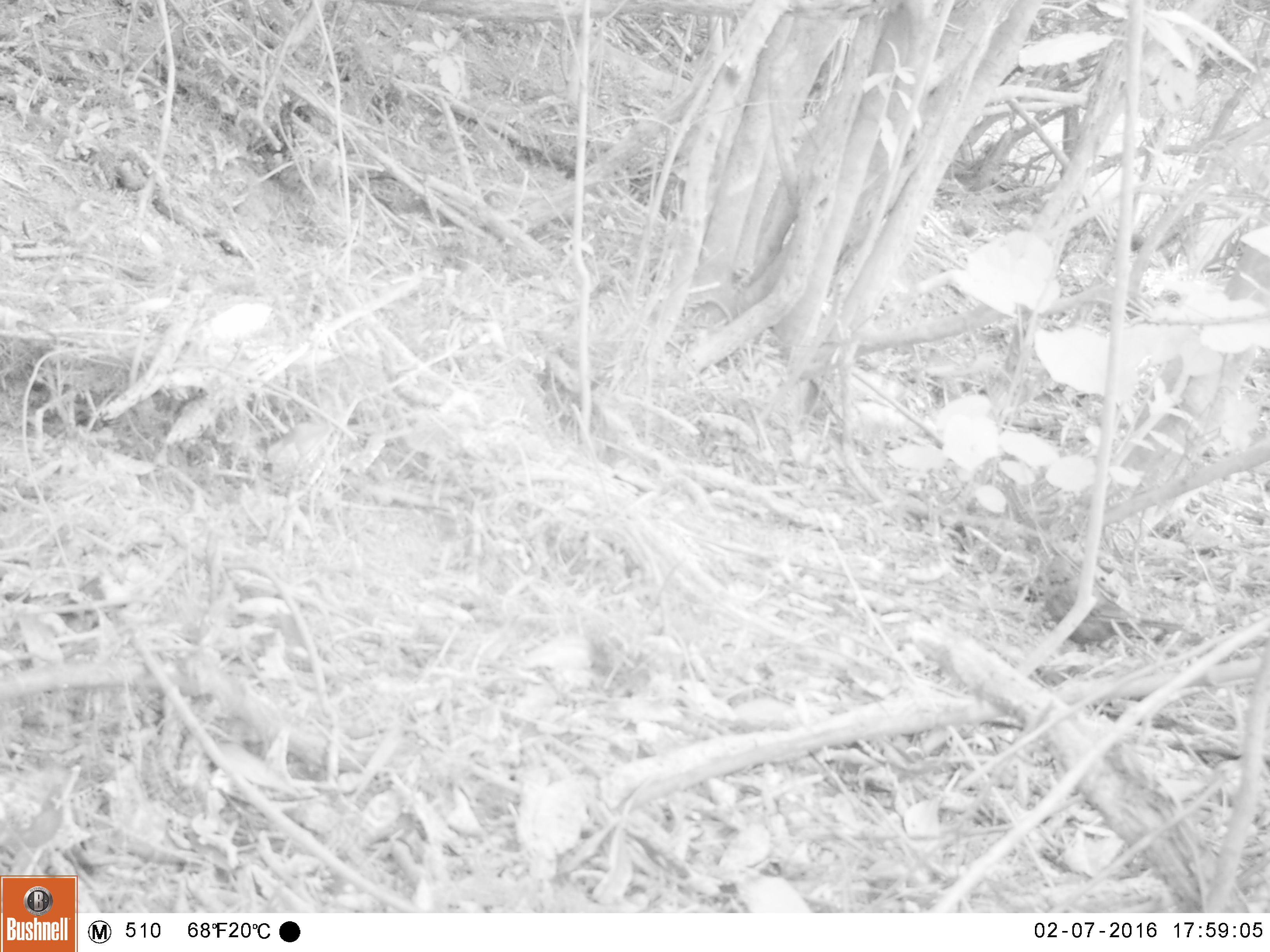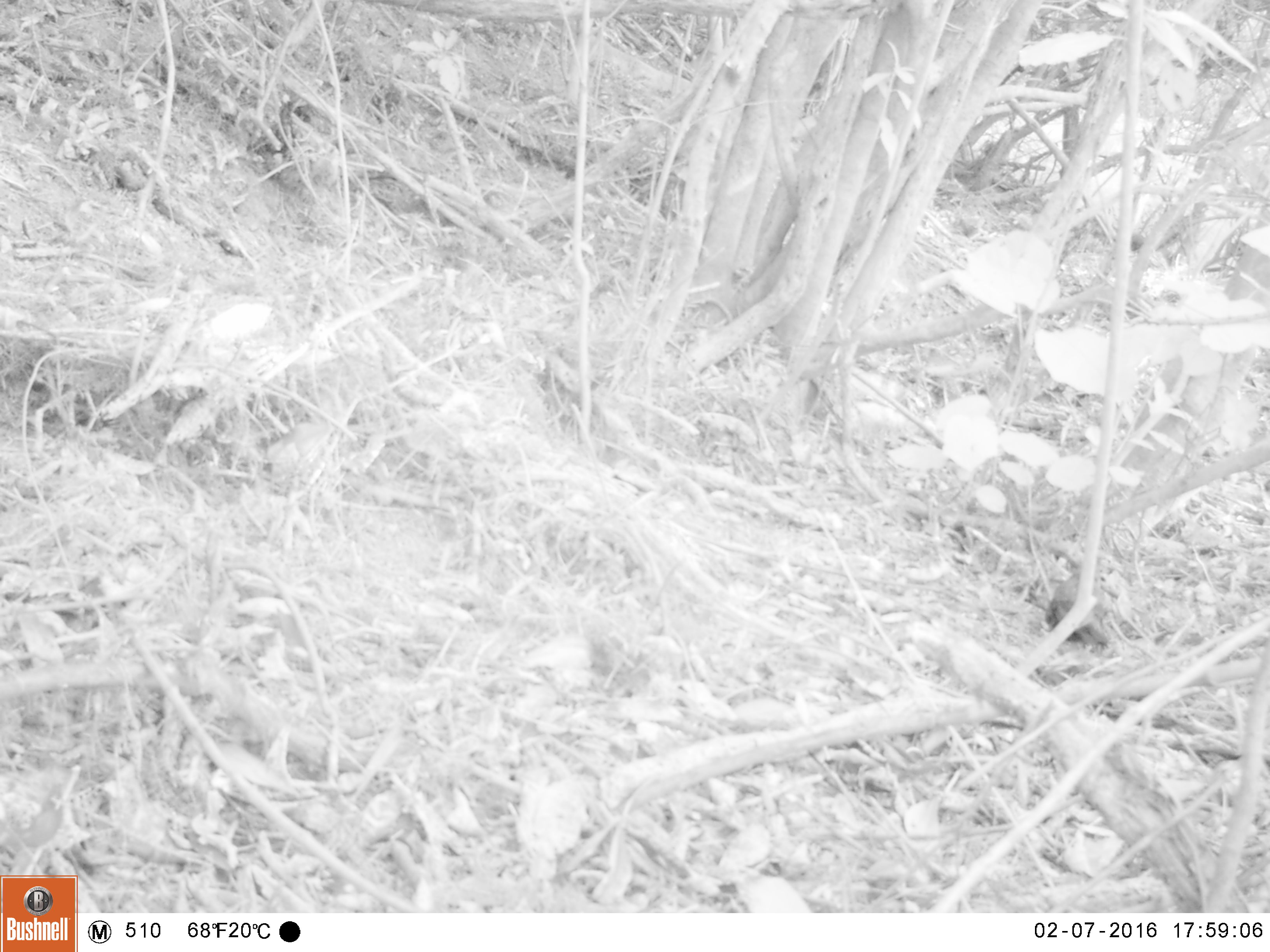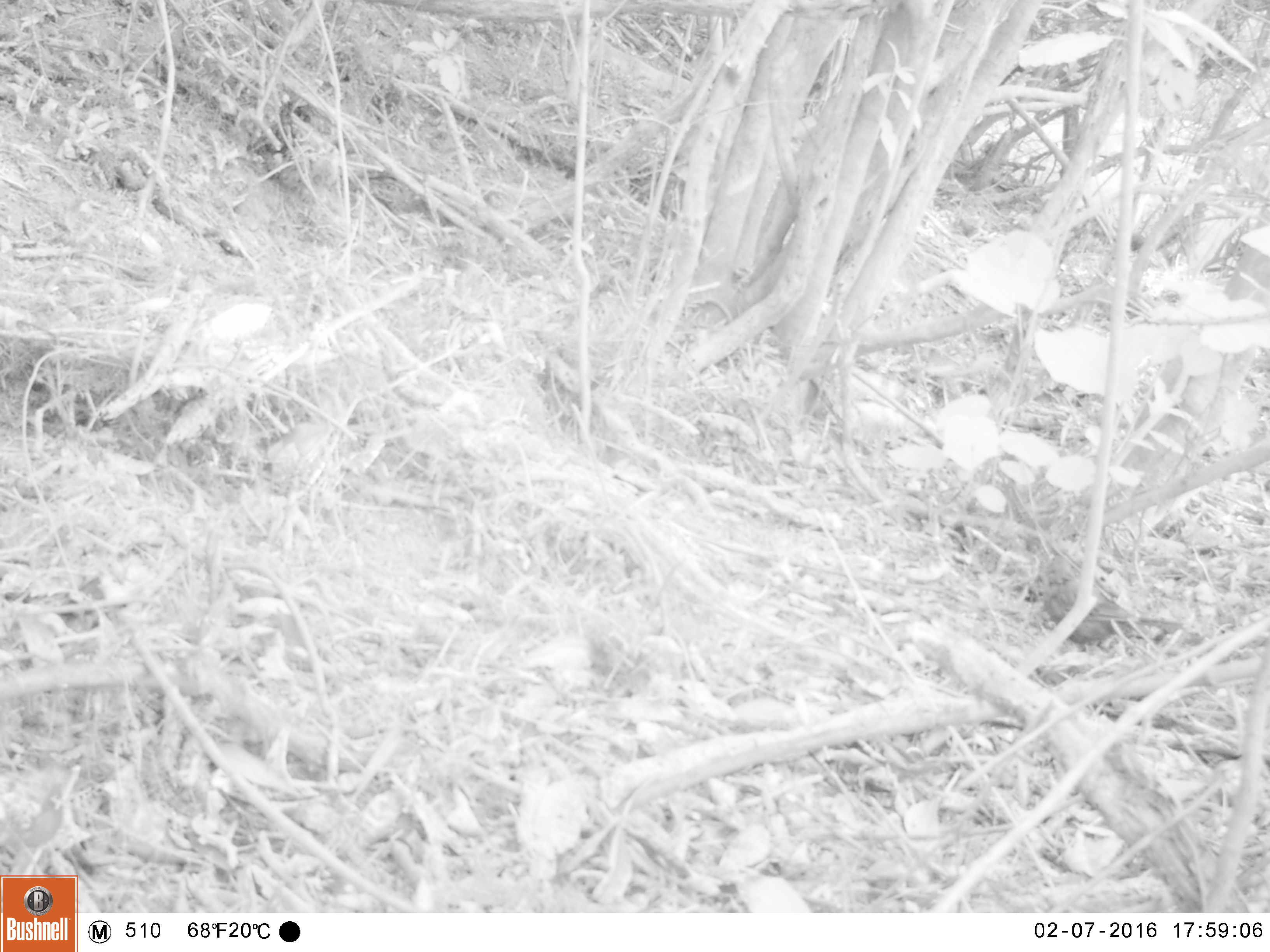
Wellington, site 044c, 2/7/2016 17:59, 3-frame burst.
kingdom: Animalia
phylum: Chordata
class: Aves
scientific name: Aves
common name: bird